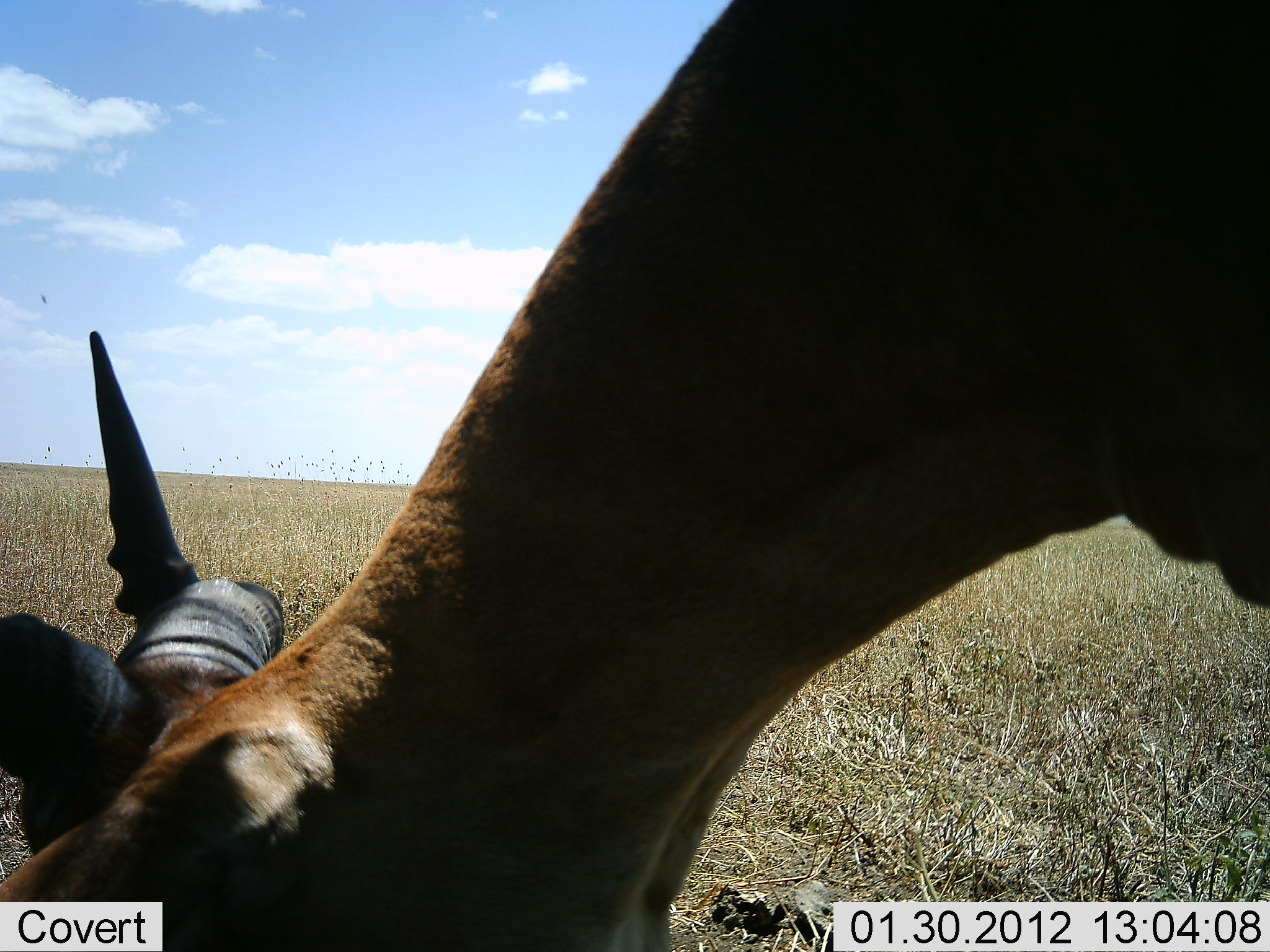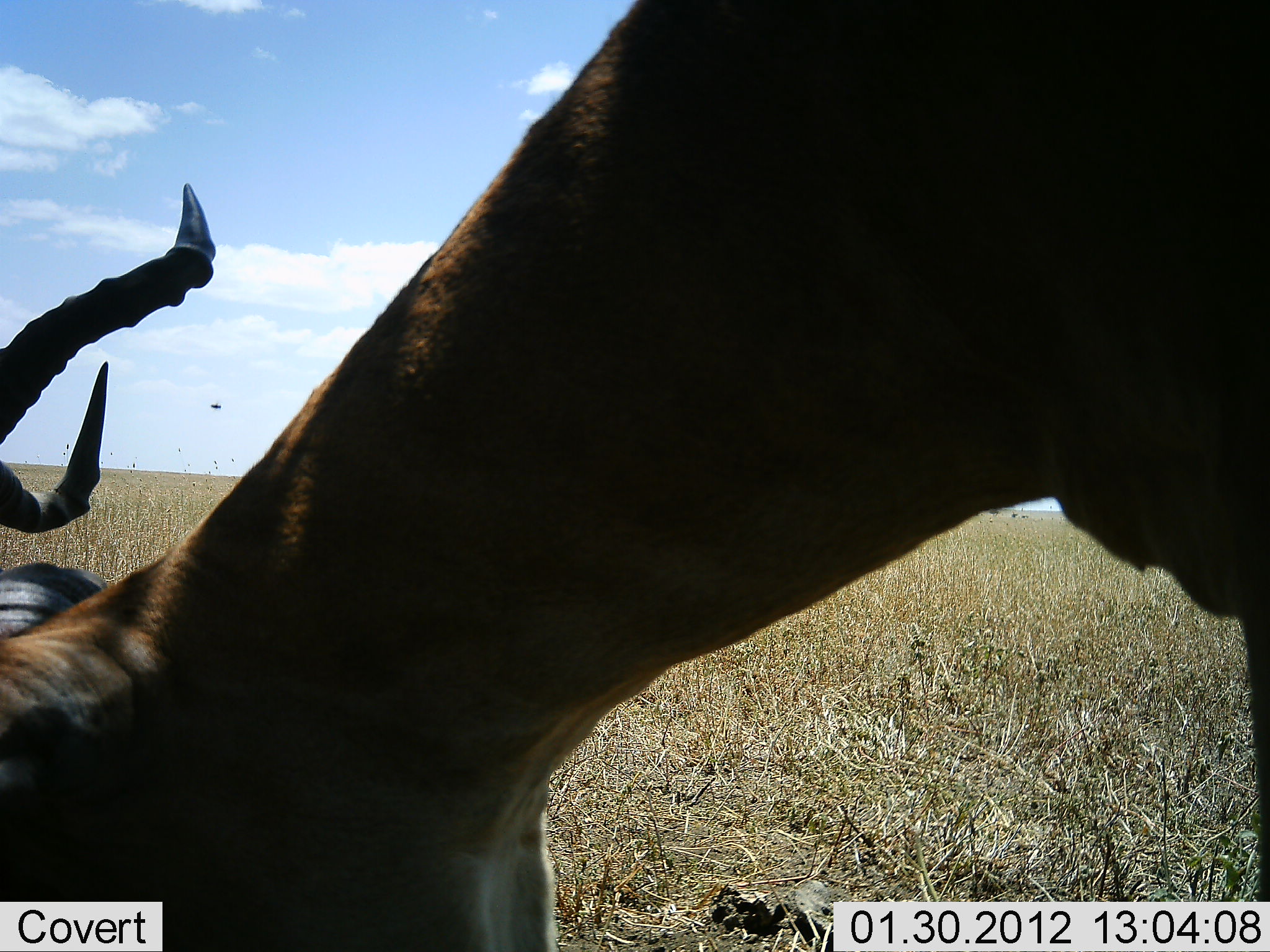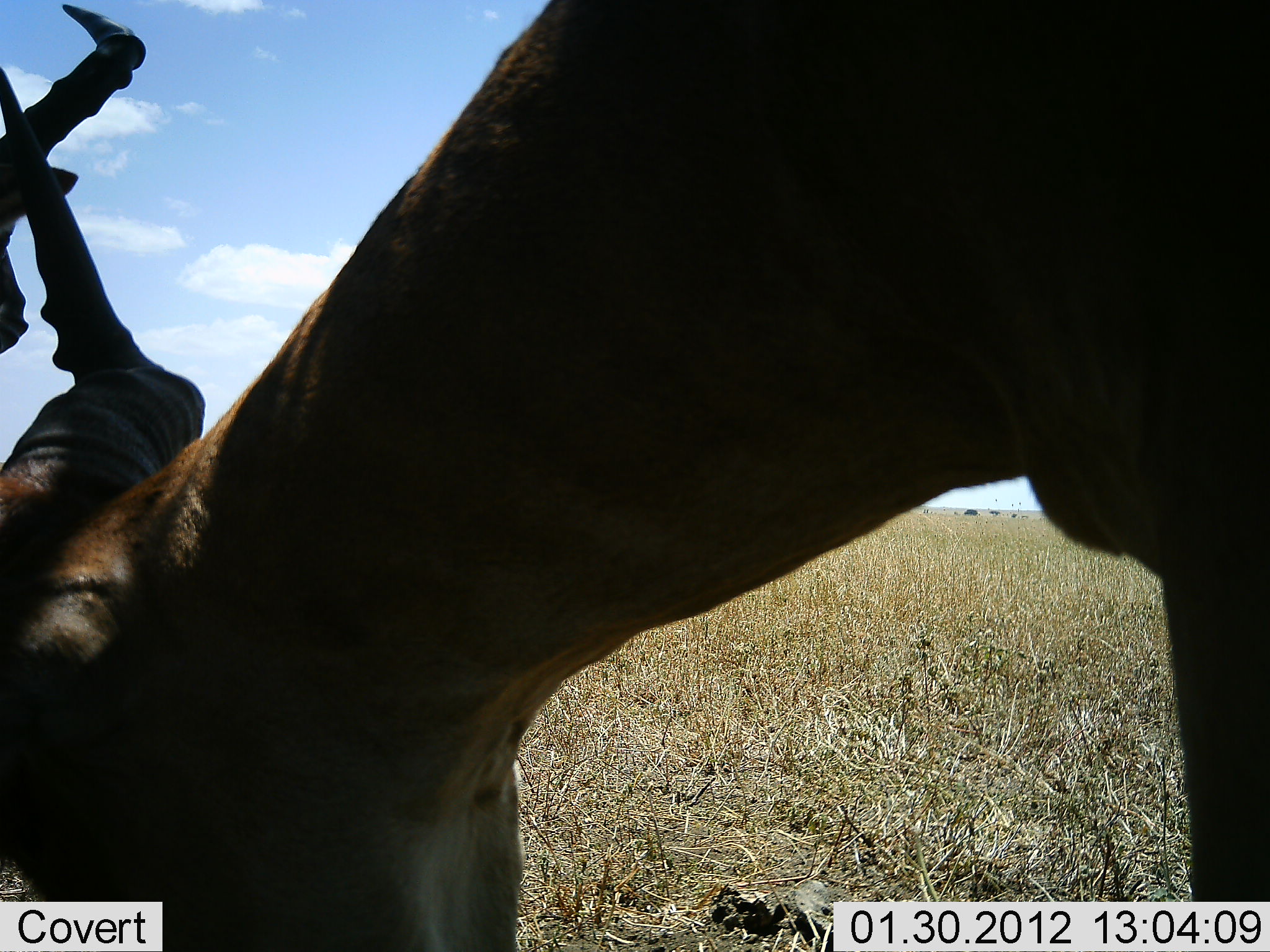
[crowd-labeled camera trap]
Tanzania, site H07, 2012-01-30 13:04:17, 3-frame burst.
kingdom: Animalia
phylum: Chordata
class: Mammalia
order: Artiodactyla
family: Bovidae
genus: Alcelaphus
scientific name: Alcelaphus buselaphus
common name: hartebeest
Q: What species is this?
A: Hartebeest (Alcelaphus buselaphus).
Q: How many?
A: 1.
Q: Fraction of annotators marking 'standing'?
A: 30%.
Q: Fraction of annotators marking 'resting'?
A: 0%.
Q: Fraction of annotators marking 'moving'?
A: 10%.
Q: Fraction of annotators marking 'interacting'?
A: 10%.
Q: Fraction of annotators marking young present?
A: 0%.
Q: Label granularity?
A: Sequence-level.